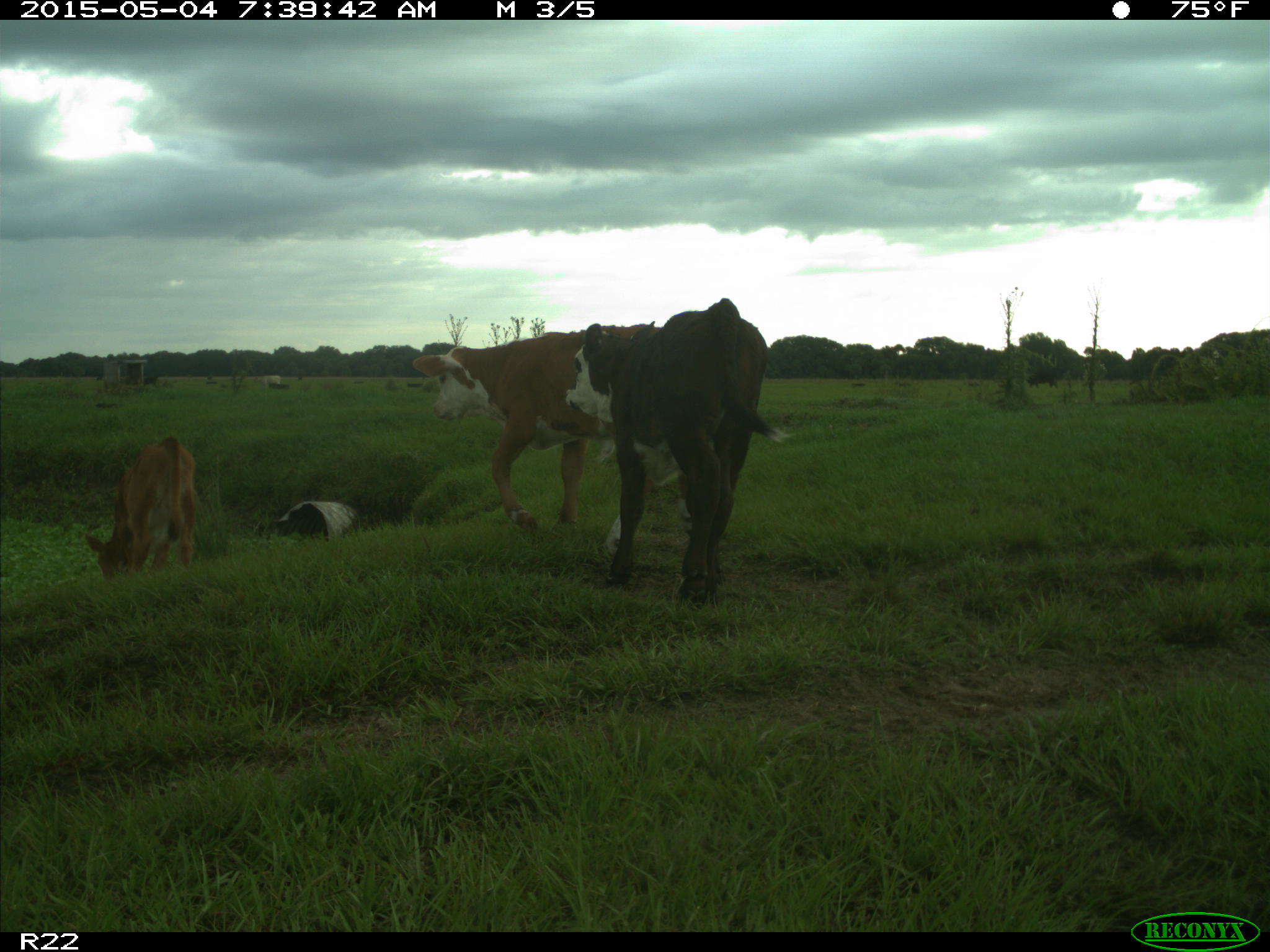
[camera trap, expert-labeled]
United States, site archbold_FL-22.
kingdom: Animalia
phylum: Chordata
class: Mammalia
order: Artiodactyla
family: Bovidae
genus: Bos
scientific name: Bos taurus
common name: domestic cow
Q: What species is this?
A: Bos taurus (domestic cow).